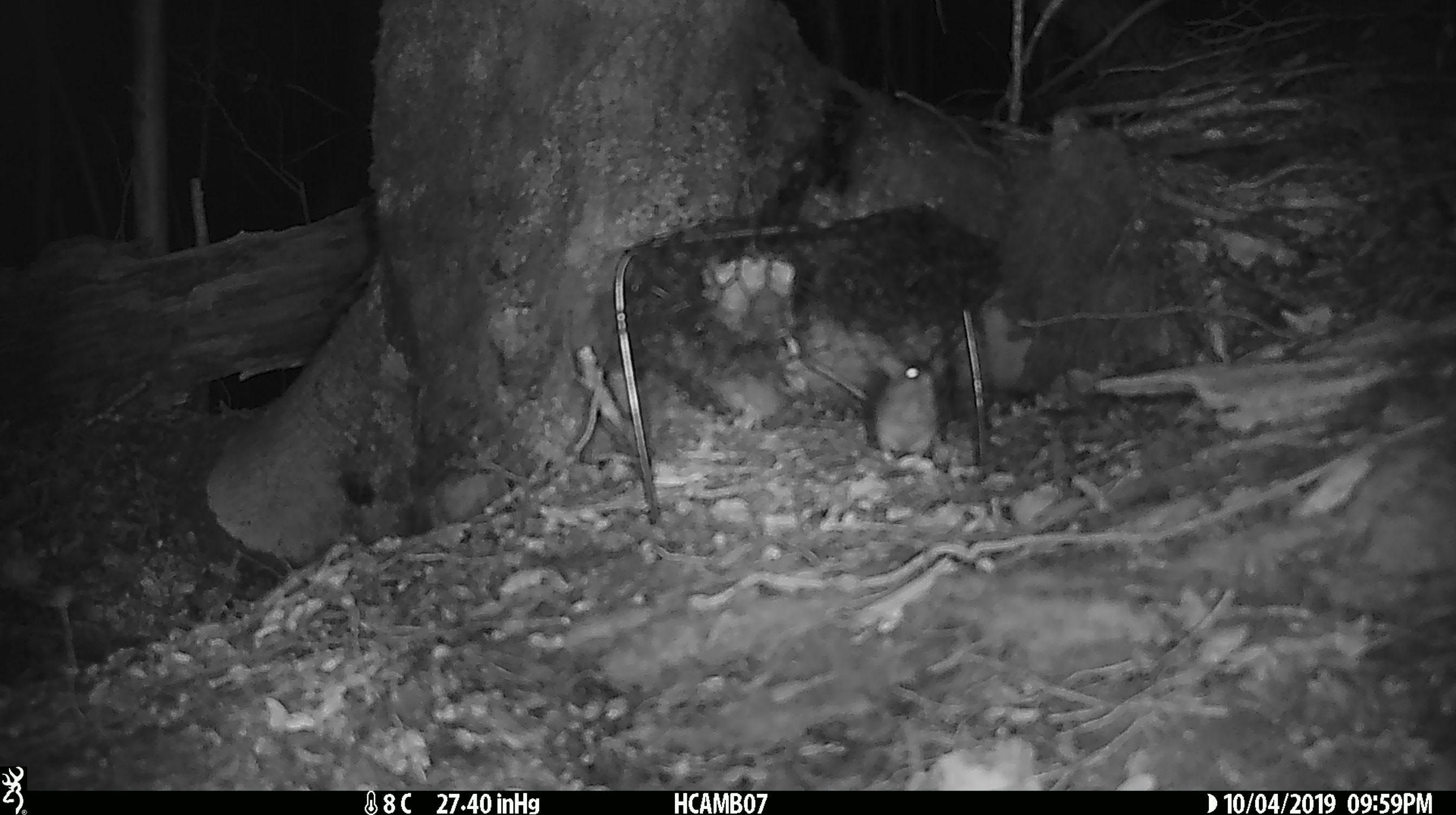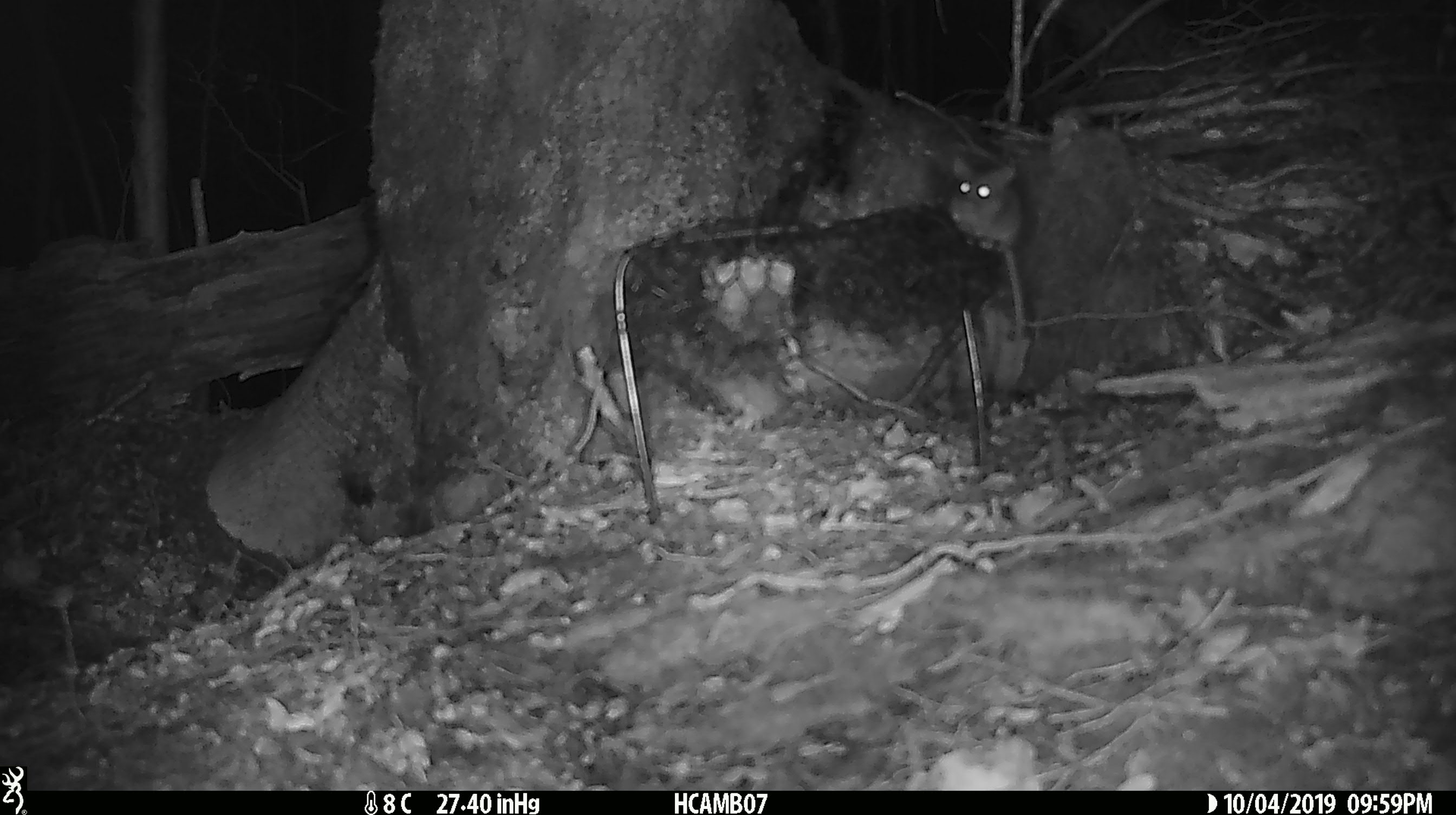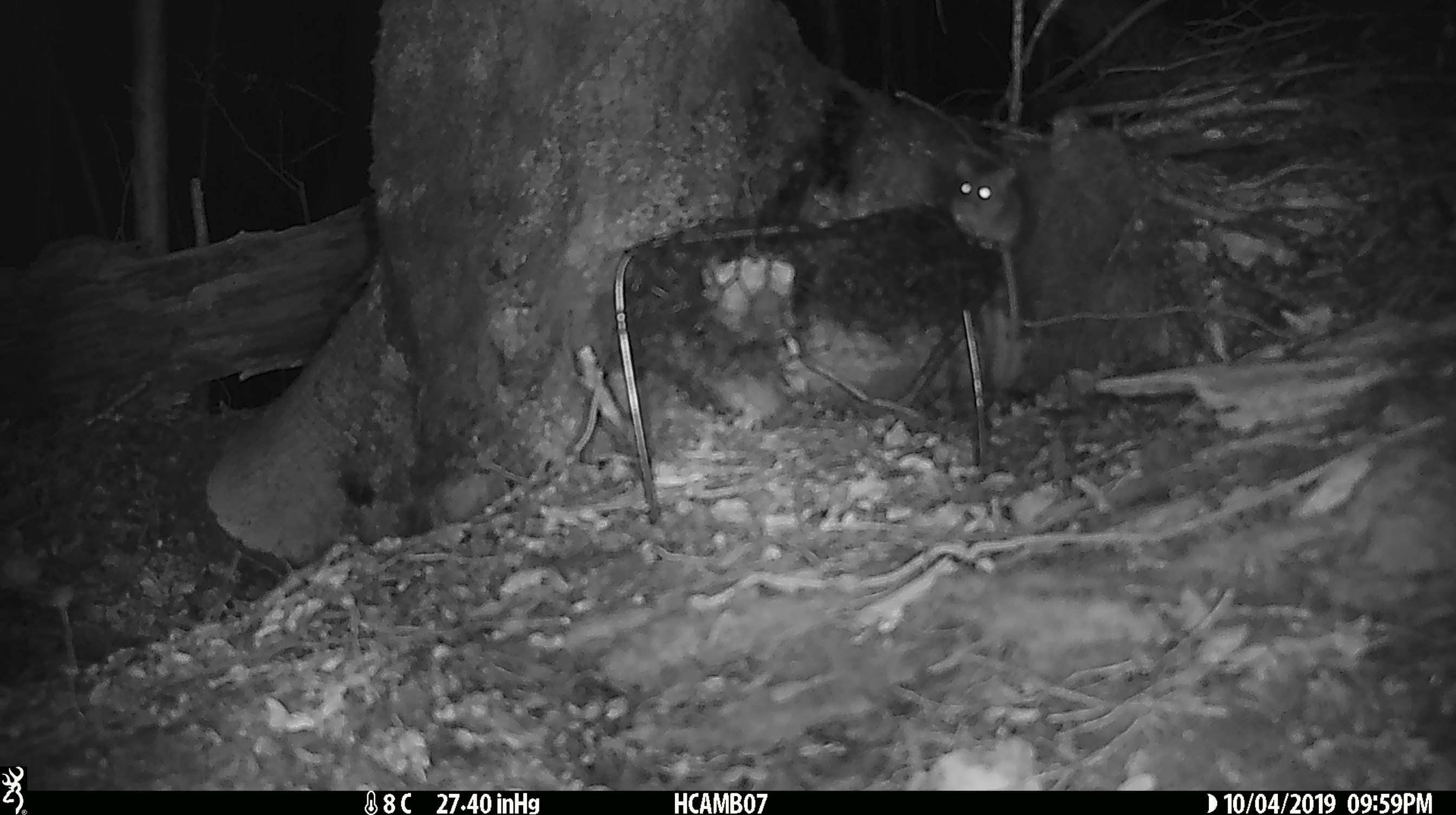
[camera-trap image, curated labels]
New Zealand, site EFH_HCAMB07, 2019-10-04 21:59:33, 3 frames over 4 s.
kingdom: Animalia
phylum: Chordata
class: Mammalia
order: Rodentia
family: Muridae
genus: Mus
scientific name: Mus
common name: mouse